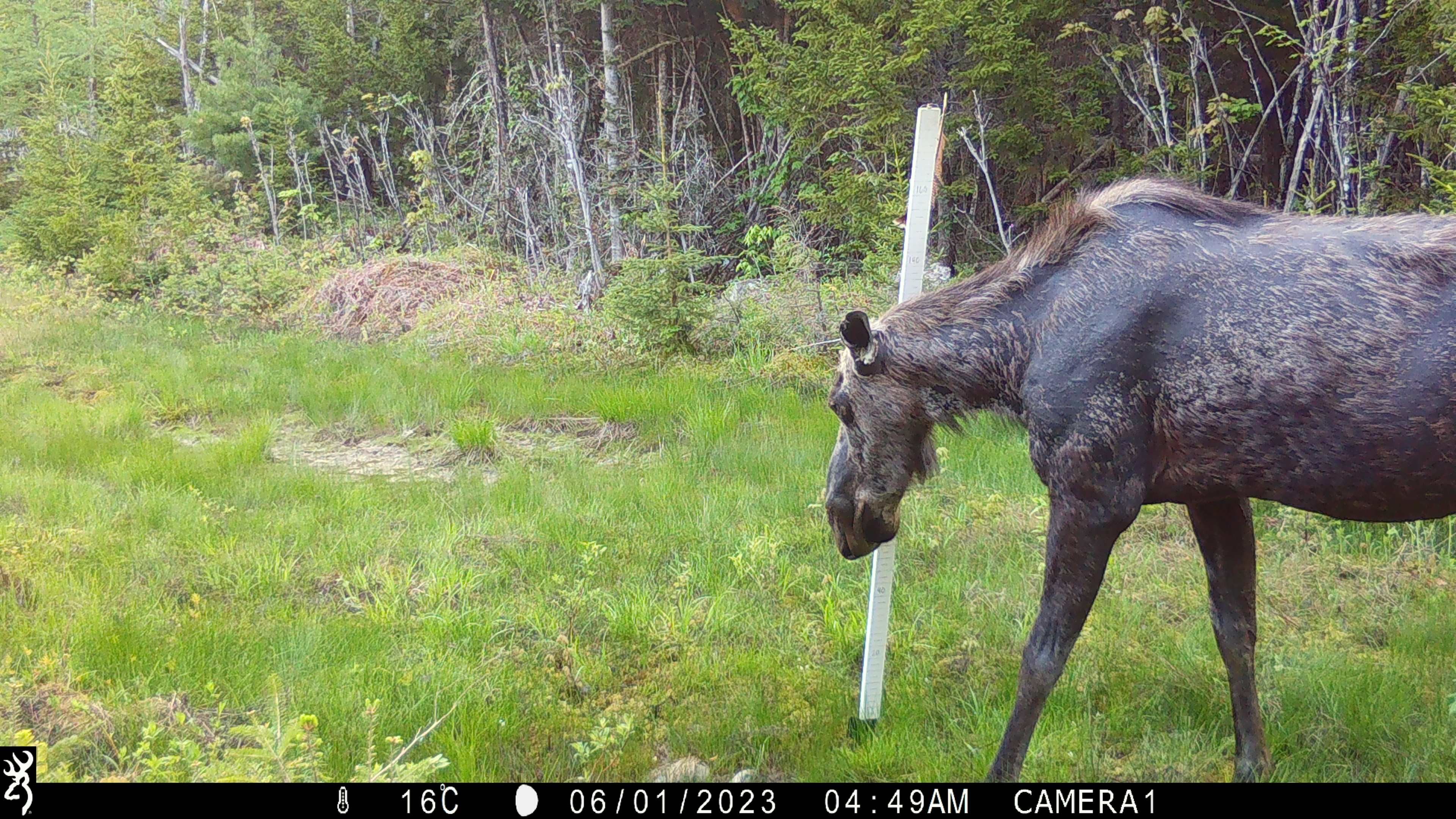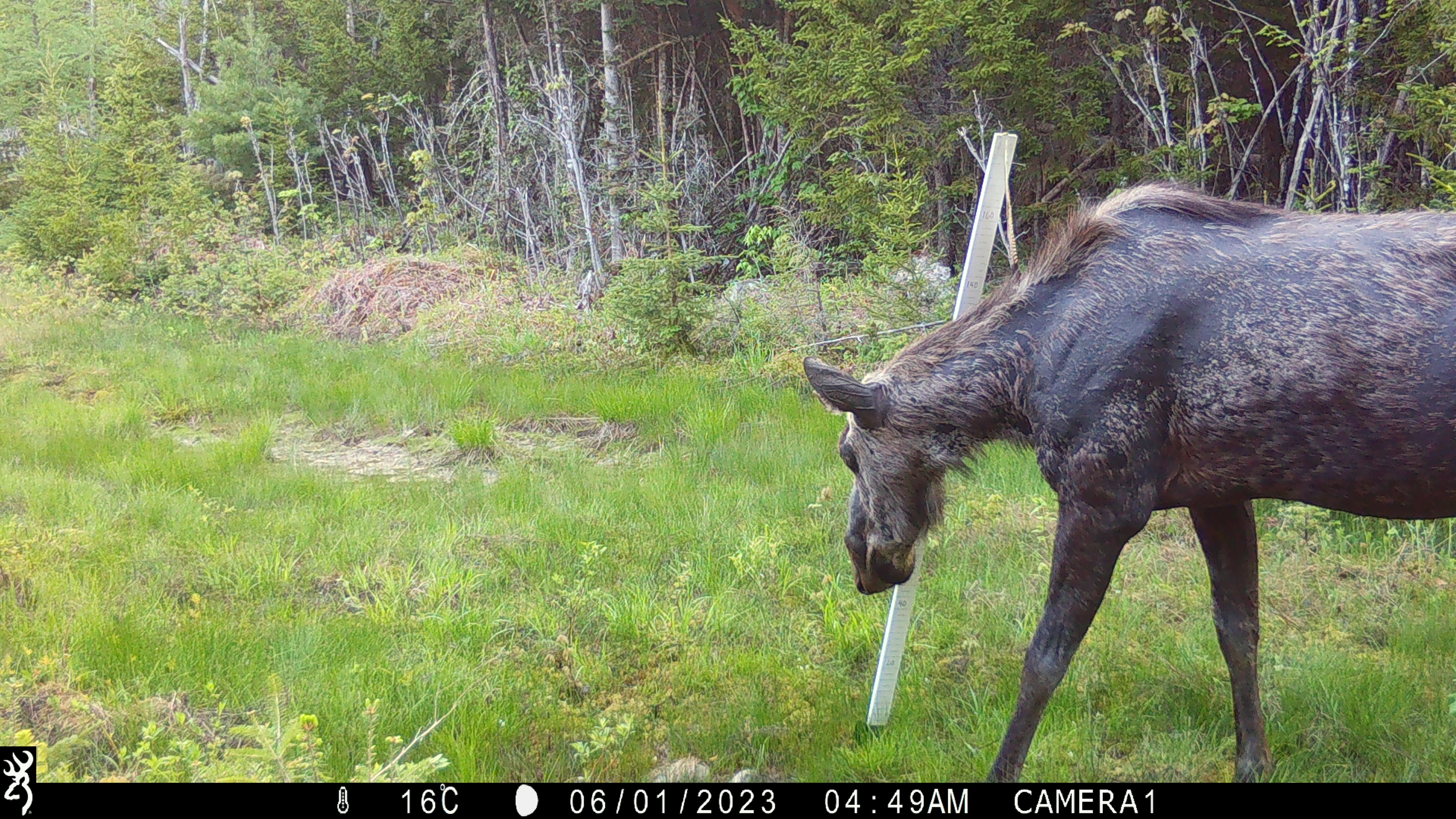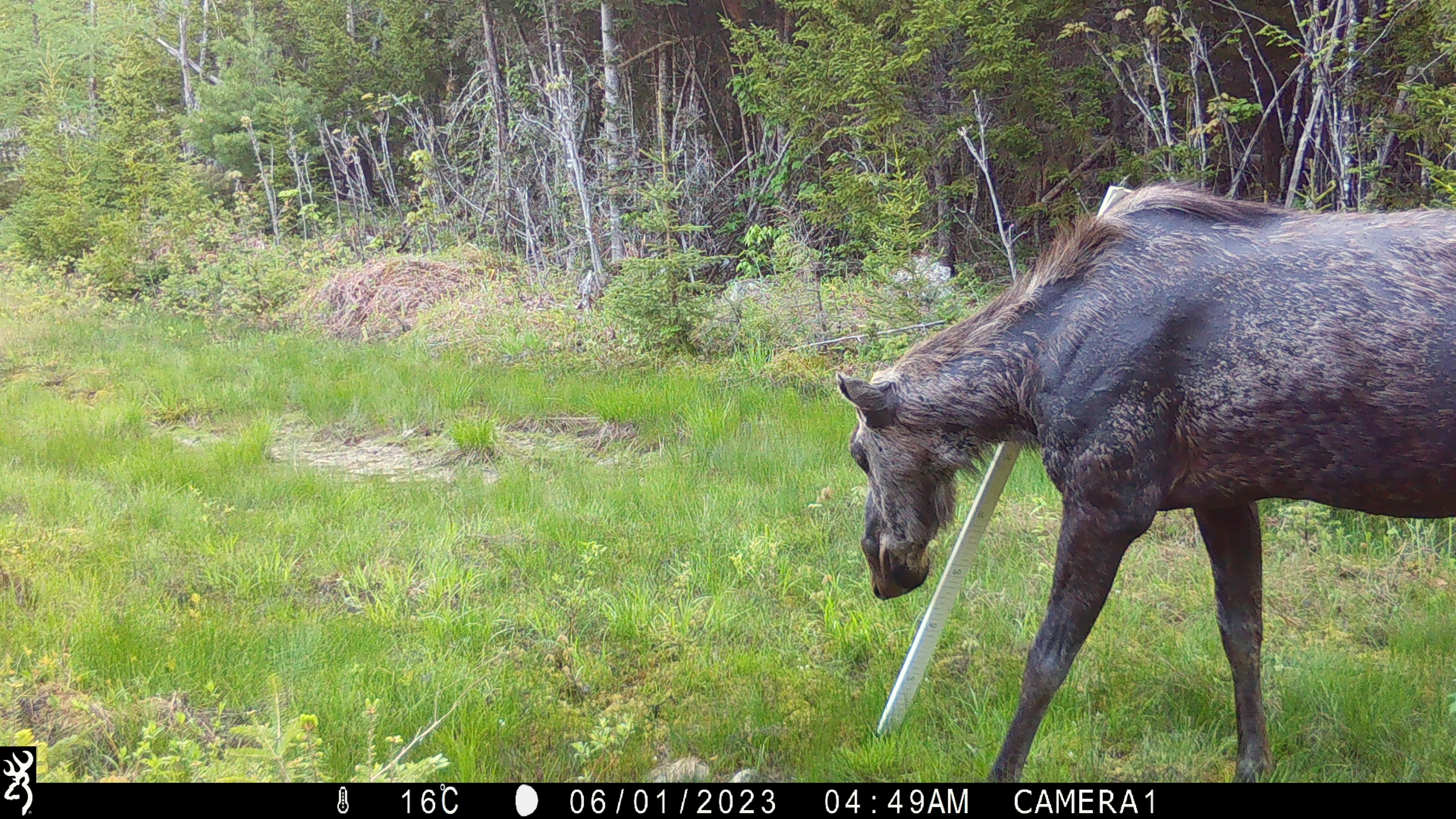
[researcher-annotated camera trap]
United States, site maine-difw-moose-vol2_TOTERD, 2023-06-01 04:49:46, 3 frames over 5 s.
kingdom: Animalia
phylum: Chordata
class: Mammalia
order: Artiodactyla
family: Cervidae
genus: Alces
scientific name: Alces alces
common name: moose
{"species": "moose (Alces alces)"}